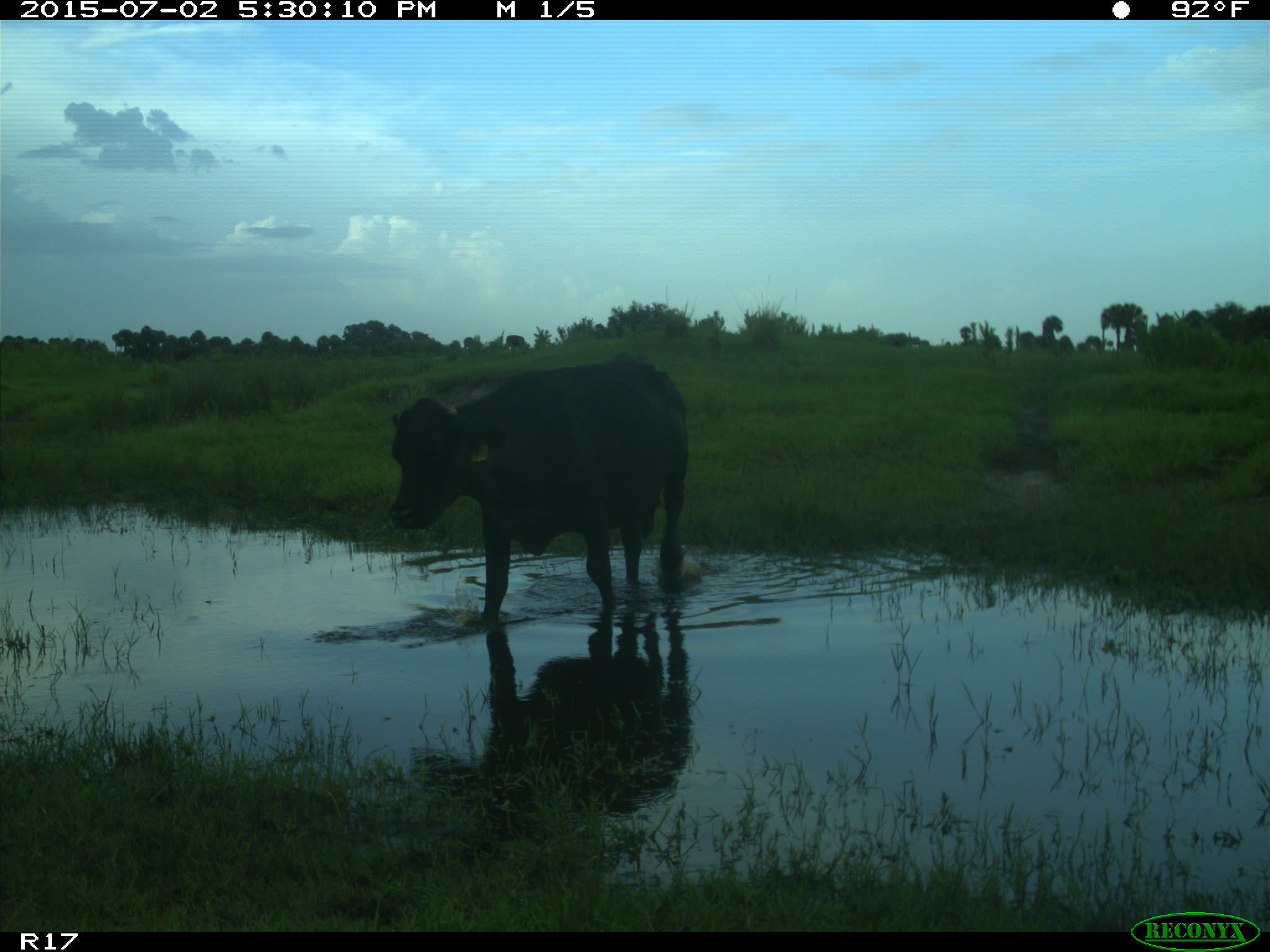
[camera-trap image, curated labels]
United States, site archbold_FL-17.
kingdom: Animalia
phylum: Chordata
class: Mammalia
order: Artiodactyla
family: Bovidae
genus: Bos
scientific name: Bos taurus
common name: domestic cow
Bos taurus (domestic cow).